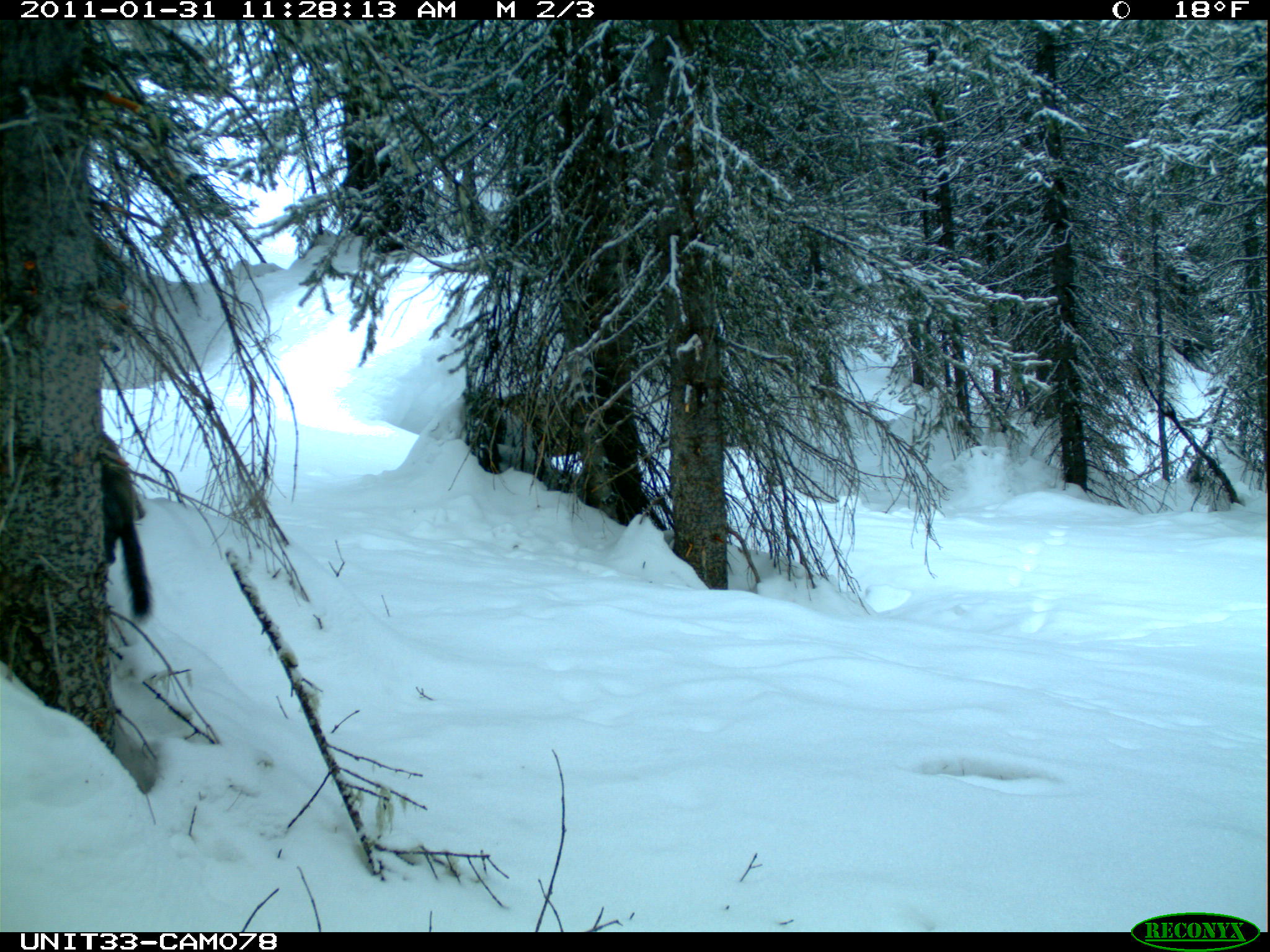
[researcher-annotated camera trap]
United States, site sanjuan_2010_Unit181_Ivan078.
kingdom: Animalia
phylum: Chordata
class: Mammalia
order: Rodentia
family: Sciuridae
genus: Tamiasciurus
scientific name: Tamiasciurus hudsonicus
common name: american red squirrel